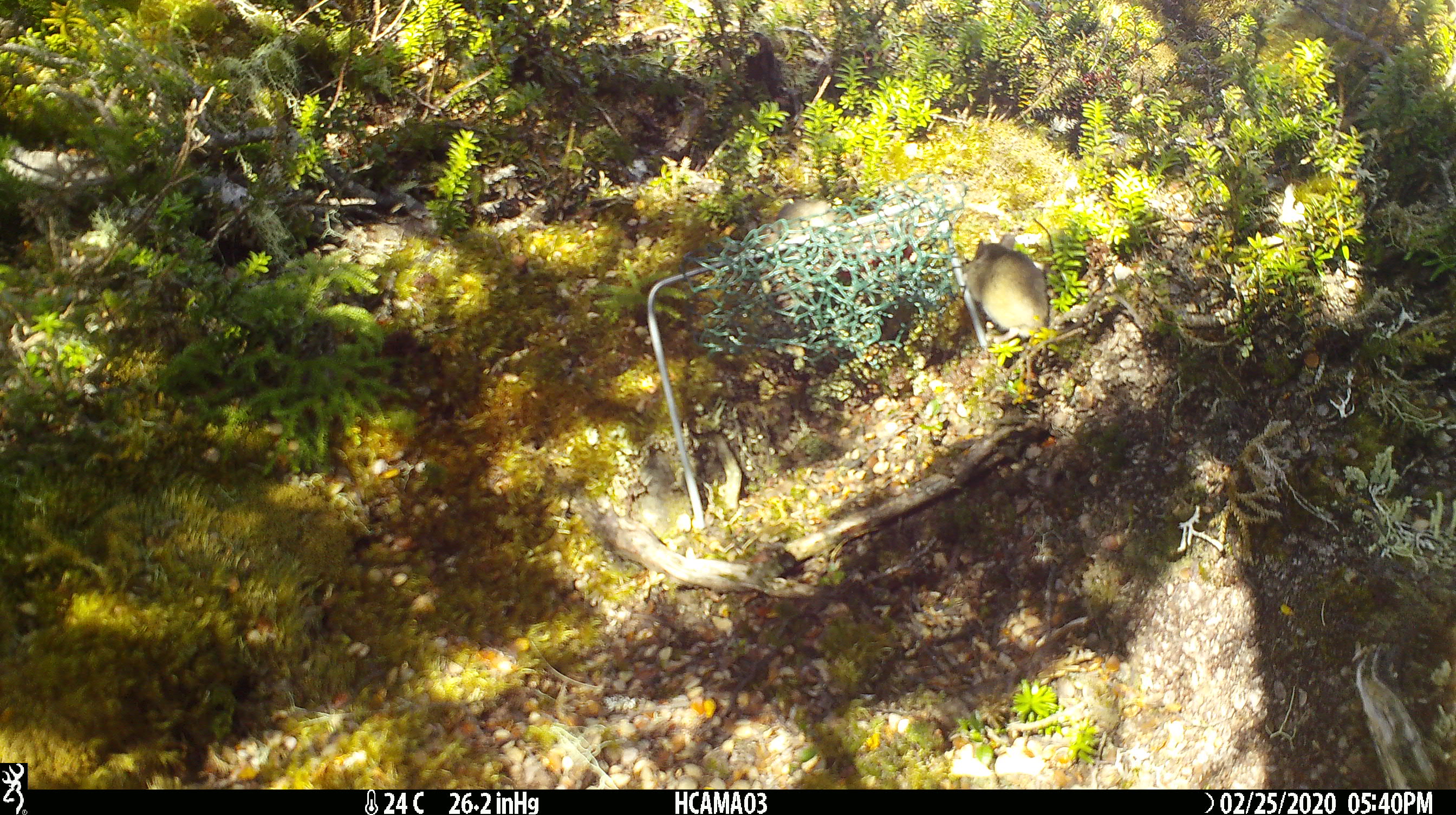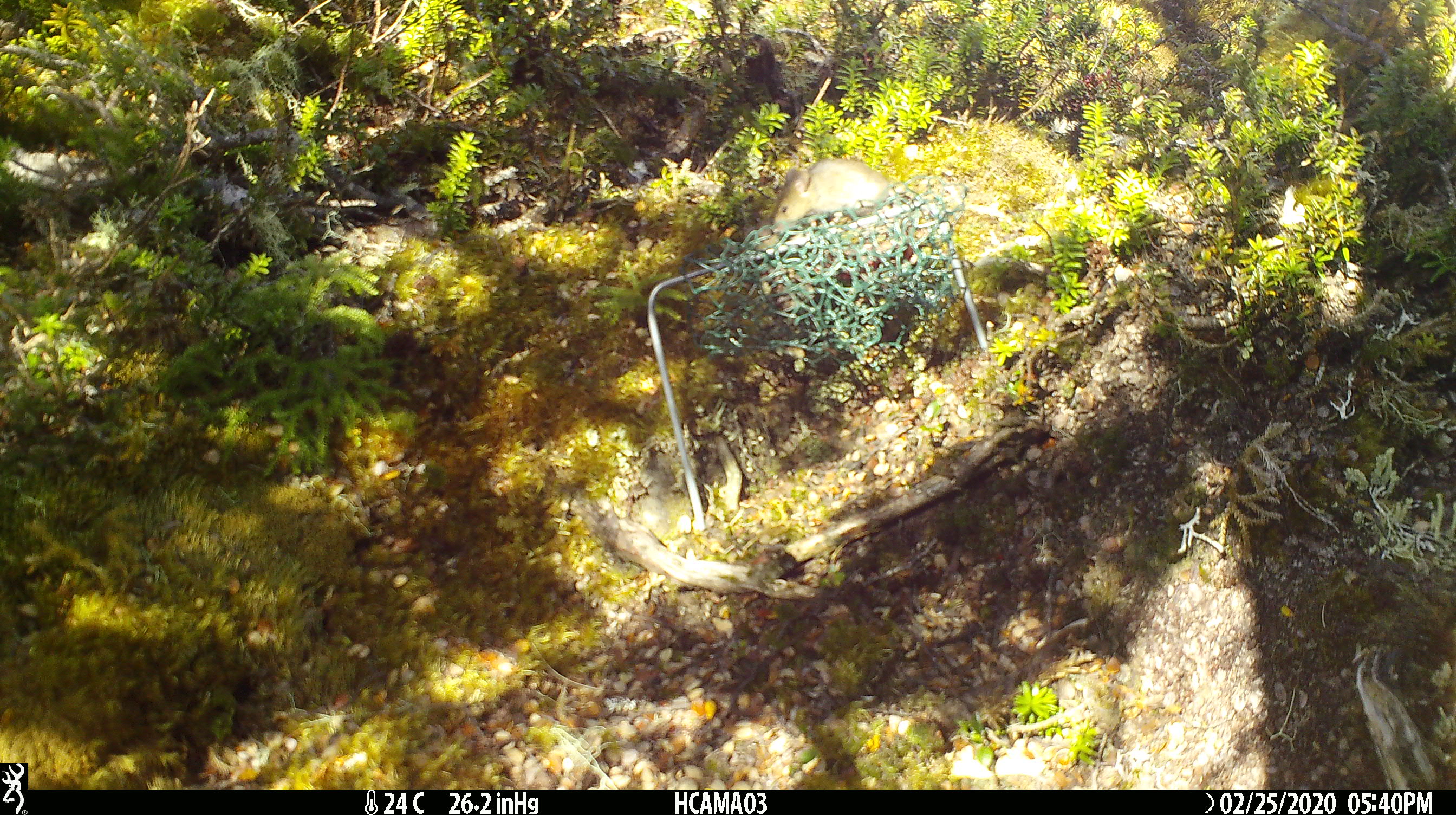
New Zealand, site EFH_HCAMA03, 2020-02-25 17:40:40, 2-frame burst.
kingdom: Animalia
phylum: Chordata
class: Mammalia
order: Rodentia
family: Muridae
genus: Mus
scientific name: Mus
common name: mouse